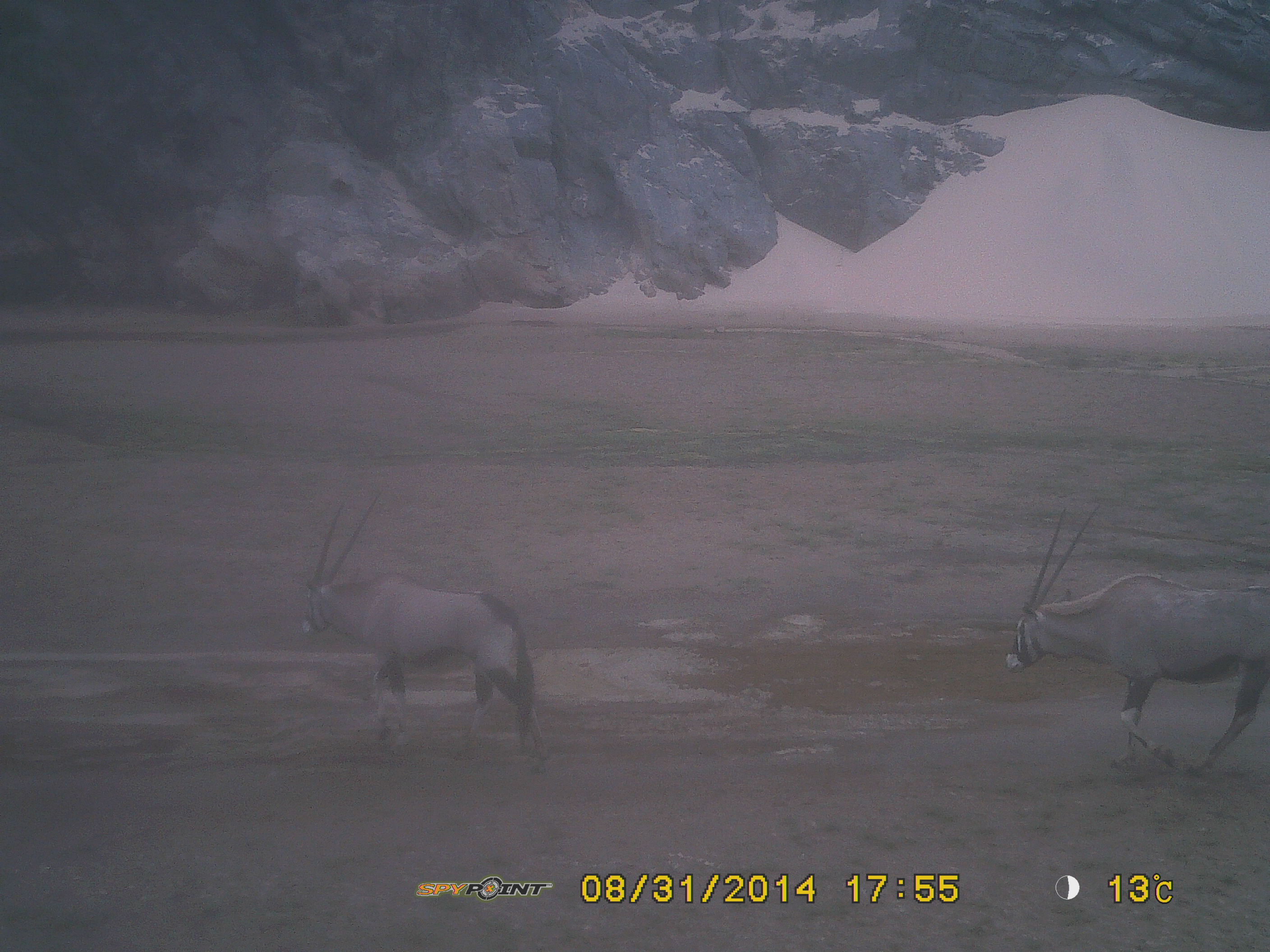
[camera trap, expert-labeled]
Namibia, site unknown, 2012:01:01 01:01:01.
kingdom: Animalia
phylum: Chordata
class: Mammalia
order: Artiodactyla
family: Bovidae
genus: Oryx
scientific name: Oryx gazella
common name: gemsbok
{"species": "Oryx gazella (gemsbok)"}